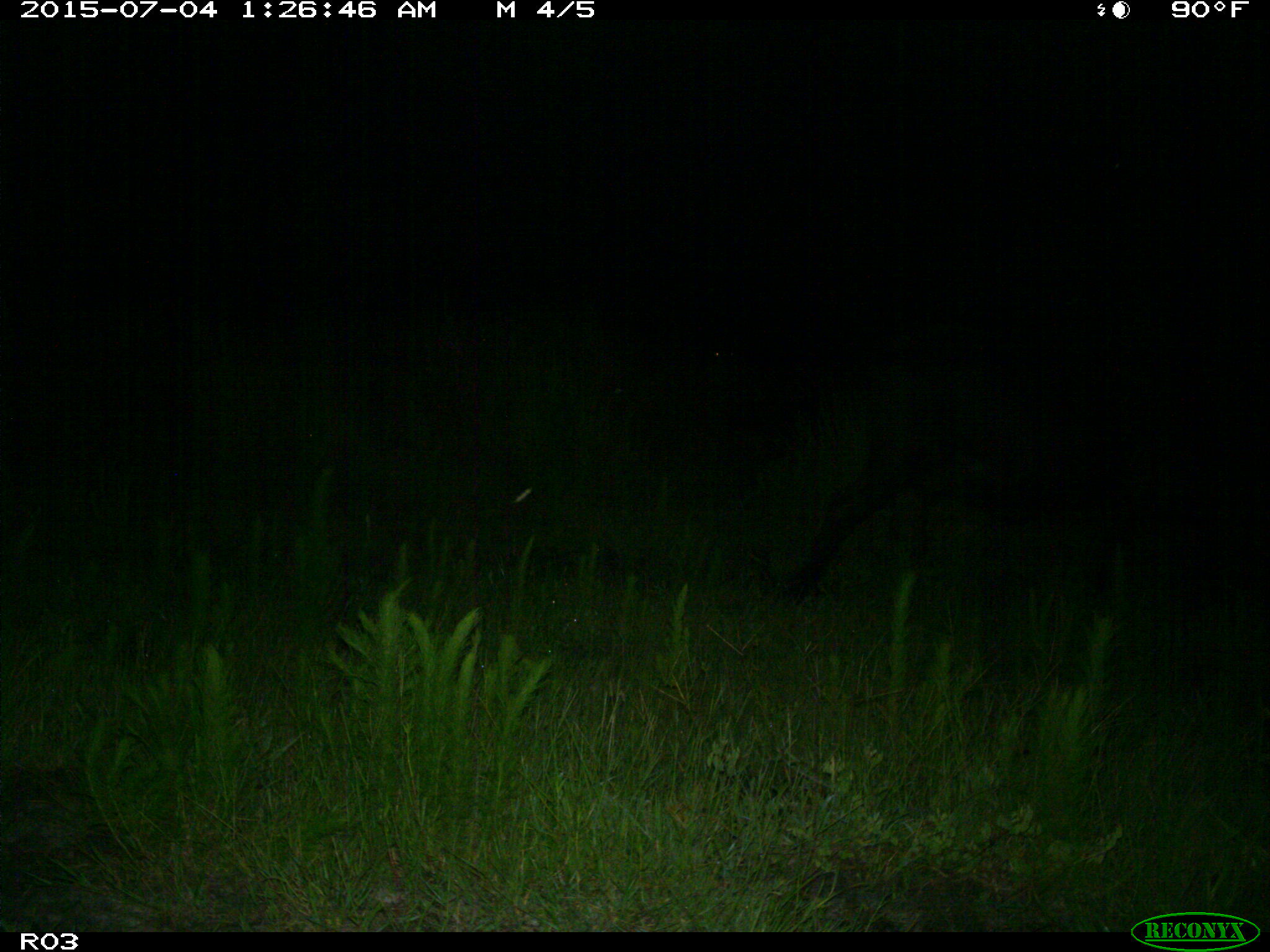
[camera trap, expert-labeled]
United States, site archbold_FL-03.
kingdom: Animalia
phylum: Chordata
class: Mammalia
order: Artiodactyla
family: Bovidae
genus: Bos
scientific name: Bos taurus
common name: domestic cow